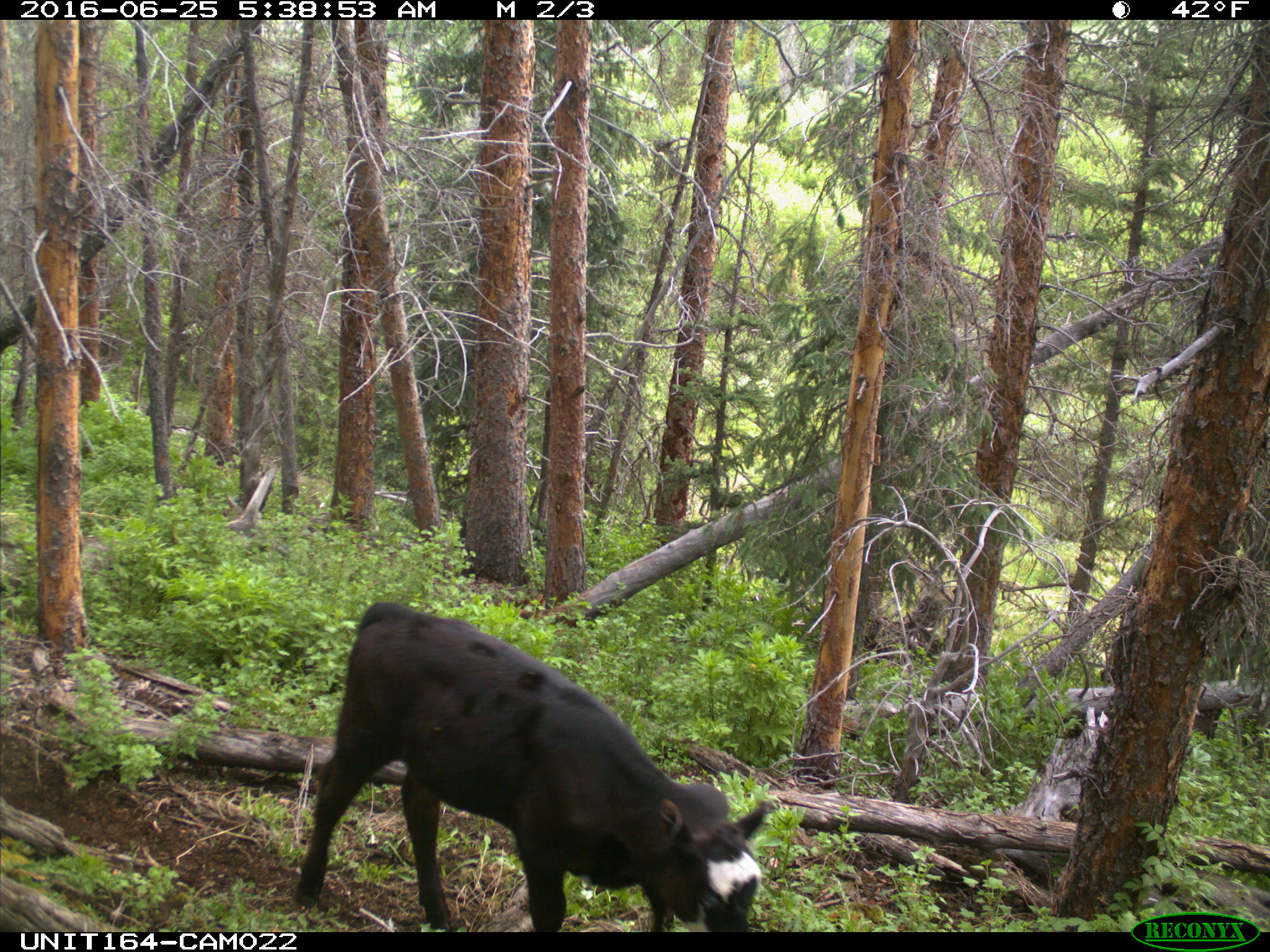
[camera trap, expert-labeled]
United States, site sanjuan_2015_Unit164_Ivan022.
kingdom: Animalia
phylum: Chordata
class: Mammalia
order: Artiodactyla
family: Bovidae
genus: Bos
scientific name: Bos taurus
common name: domestic cow